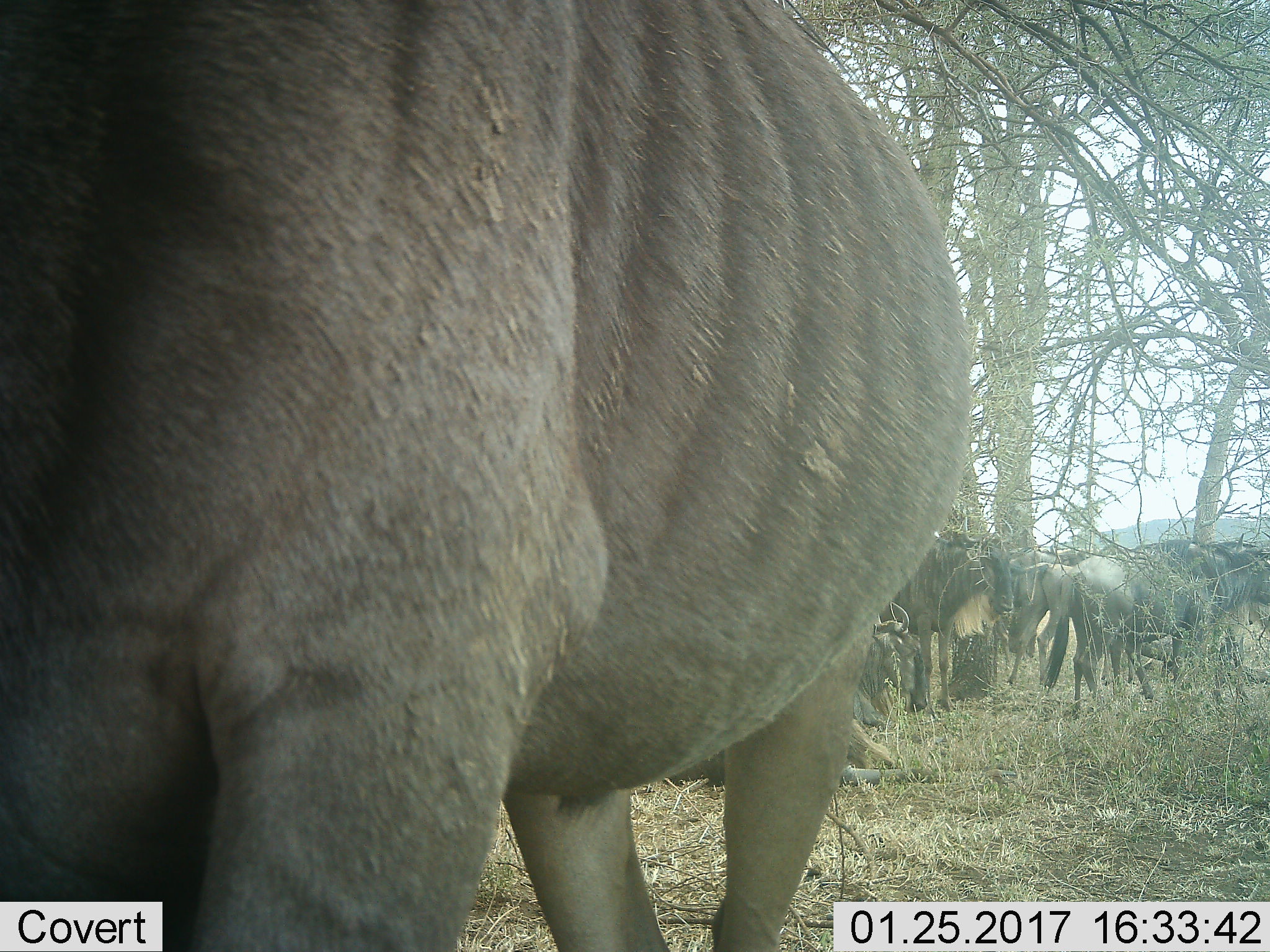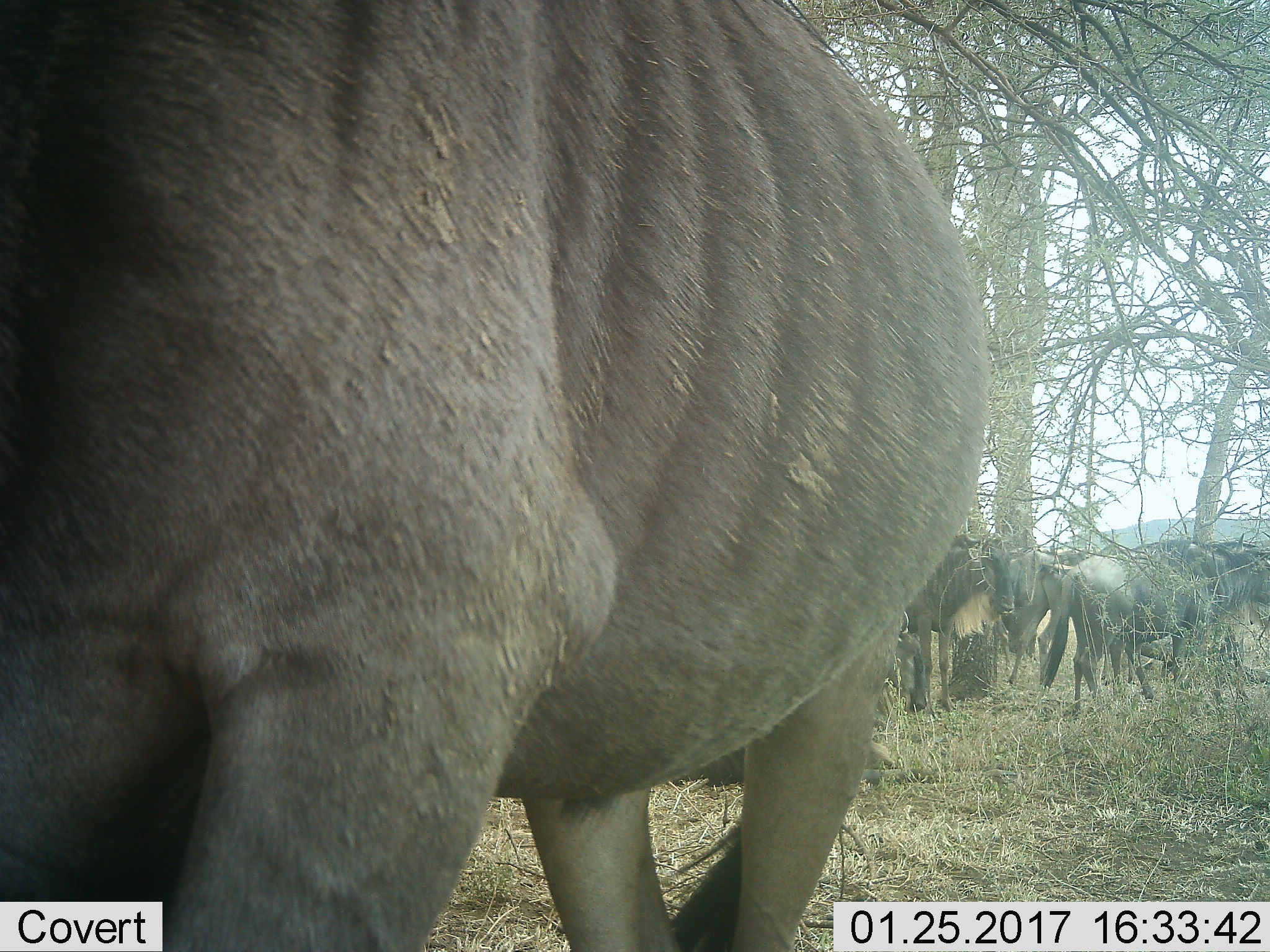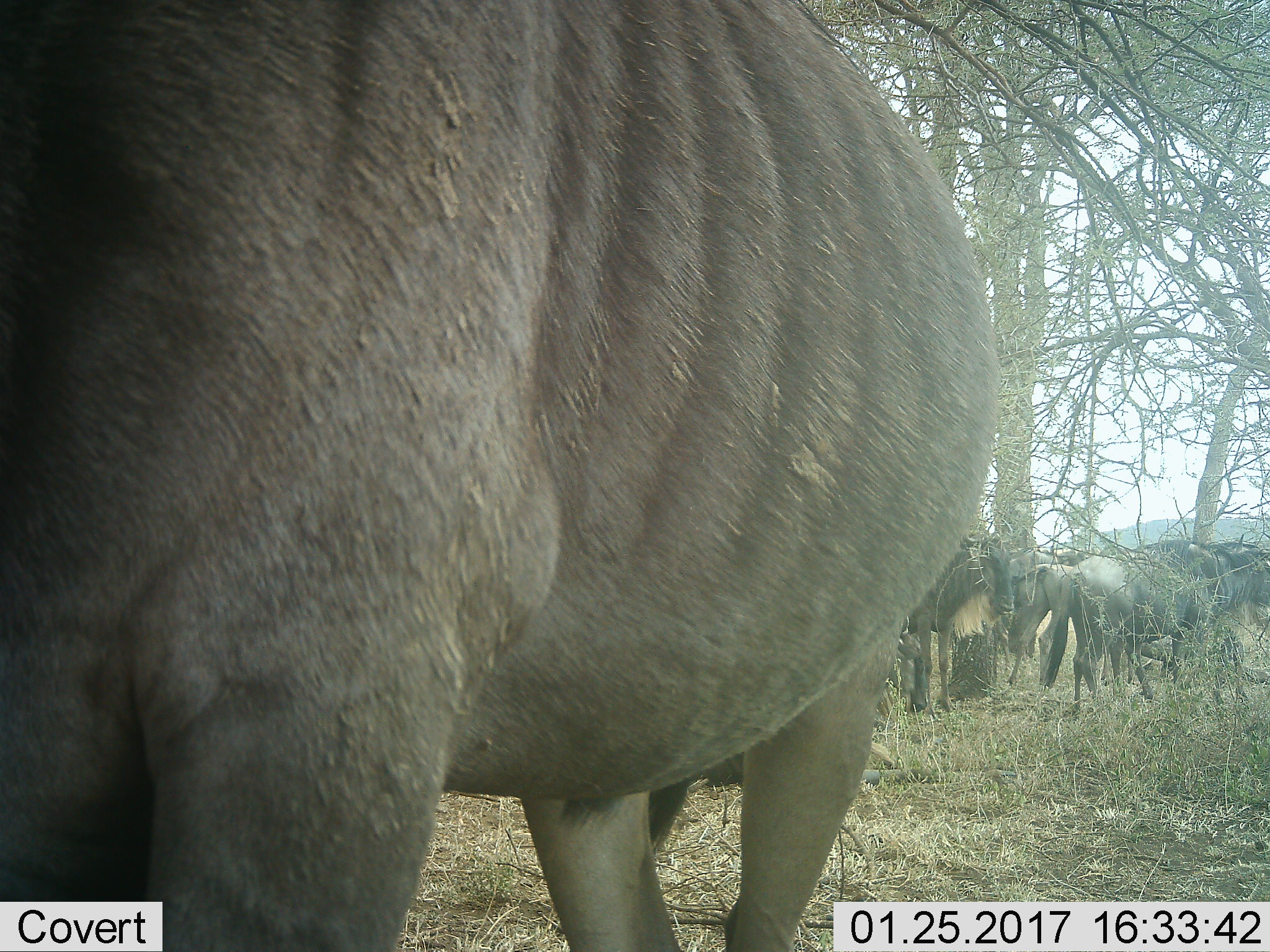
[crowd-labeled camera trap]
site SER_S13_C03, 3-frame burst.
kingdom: Animalia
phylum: Chordata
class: Mammalia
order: Artiodactyla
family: Bovidae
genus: Connochaetes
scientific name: Connochaetes taurinus taurinus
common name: blue wildebeest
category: wildebeestblue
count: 8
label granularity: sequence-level